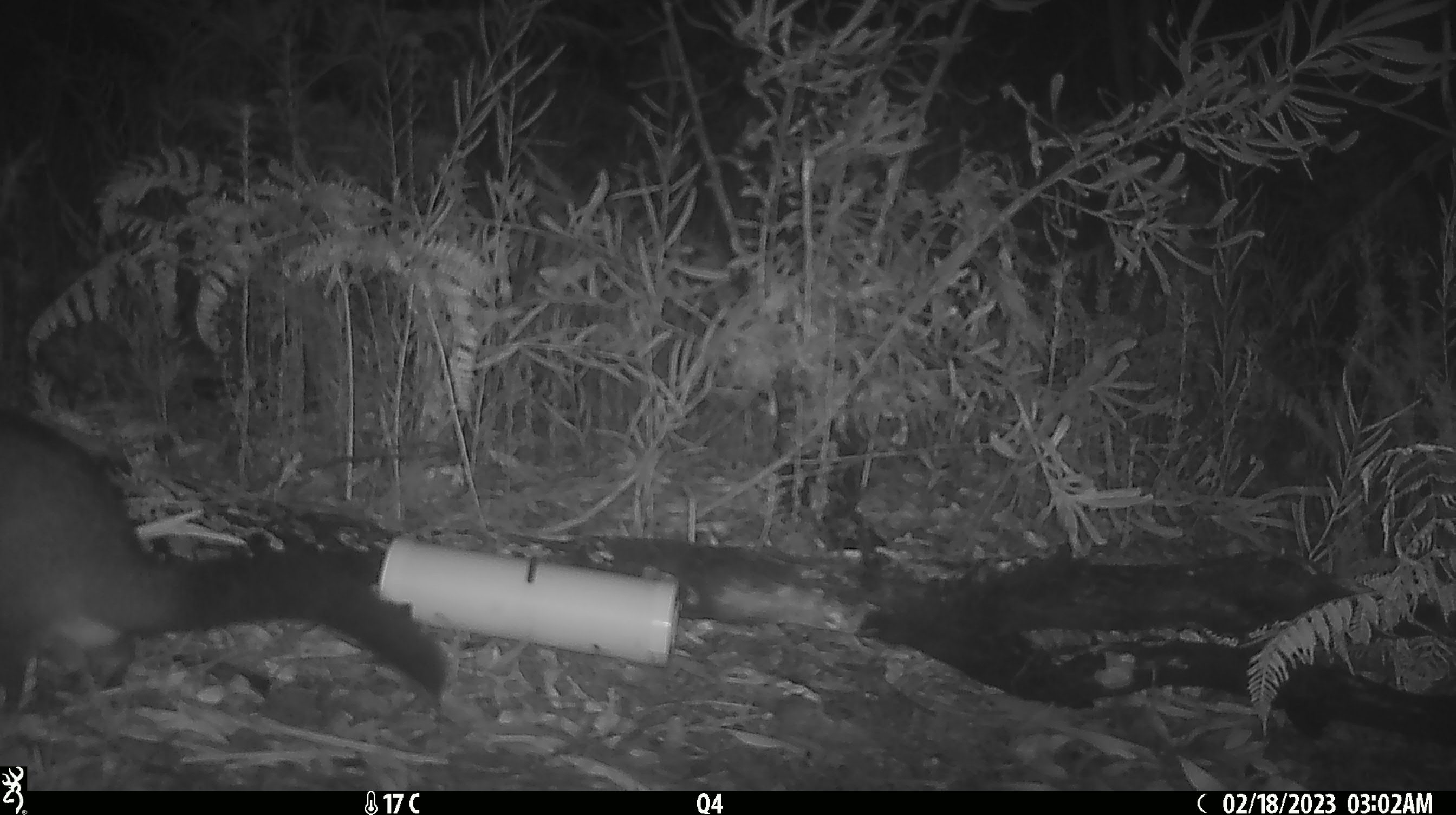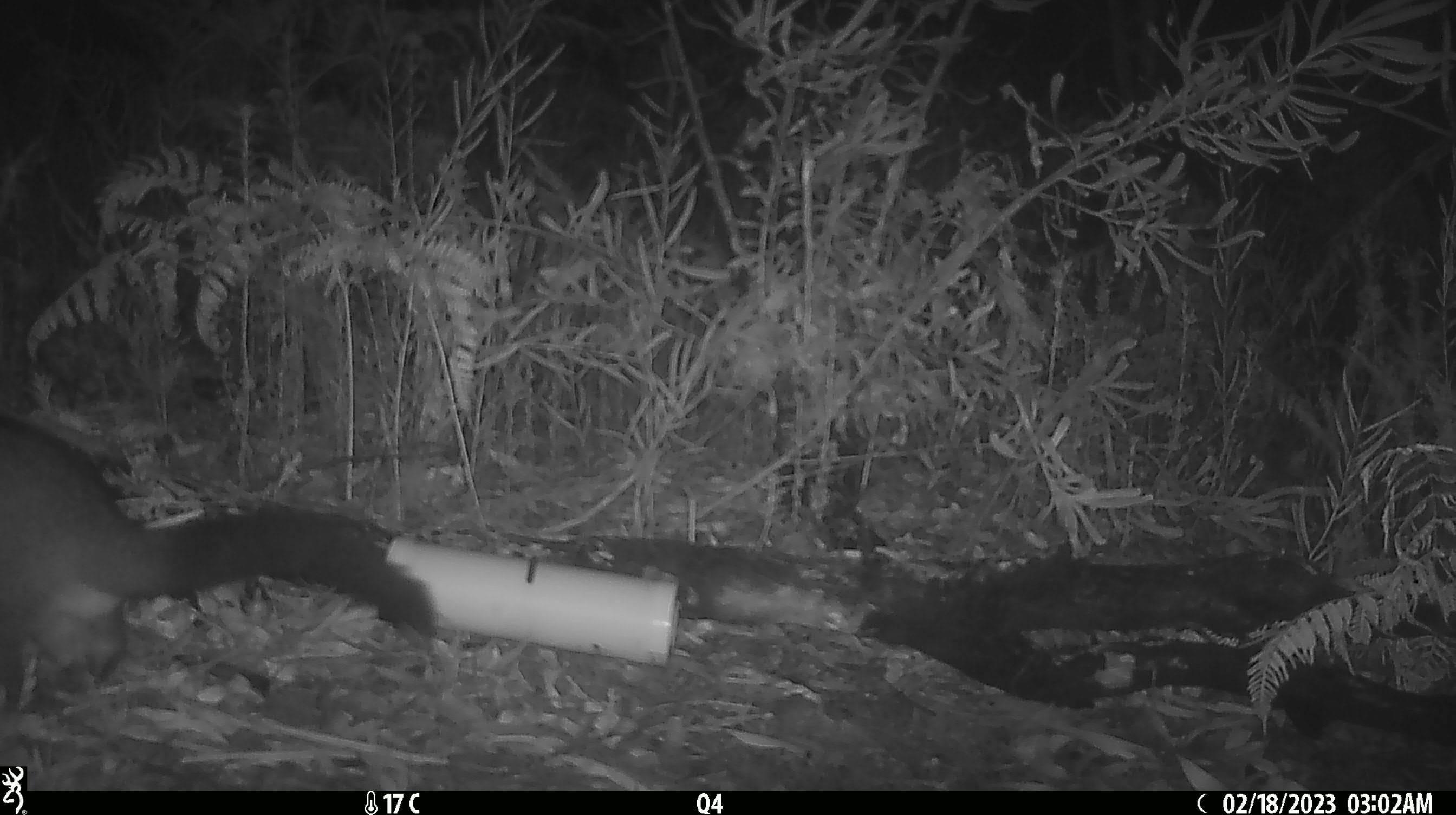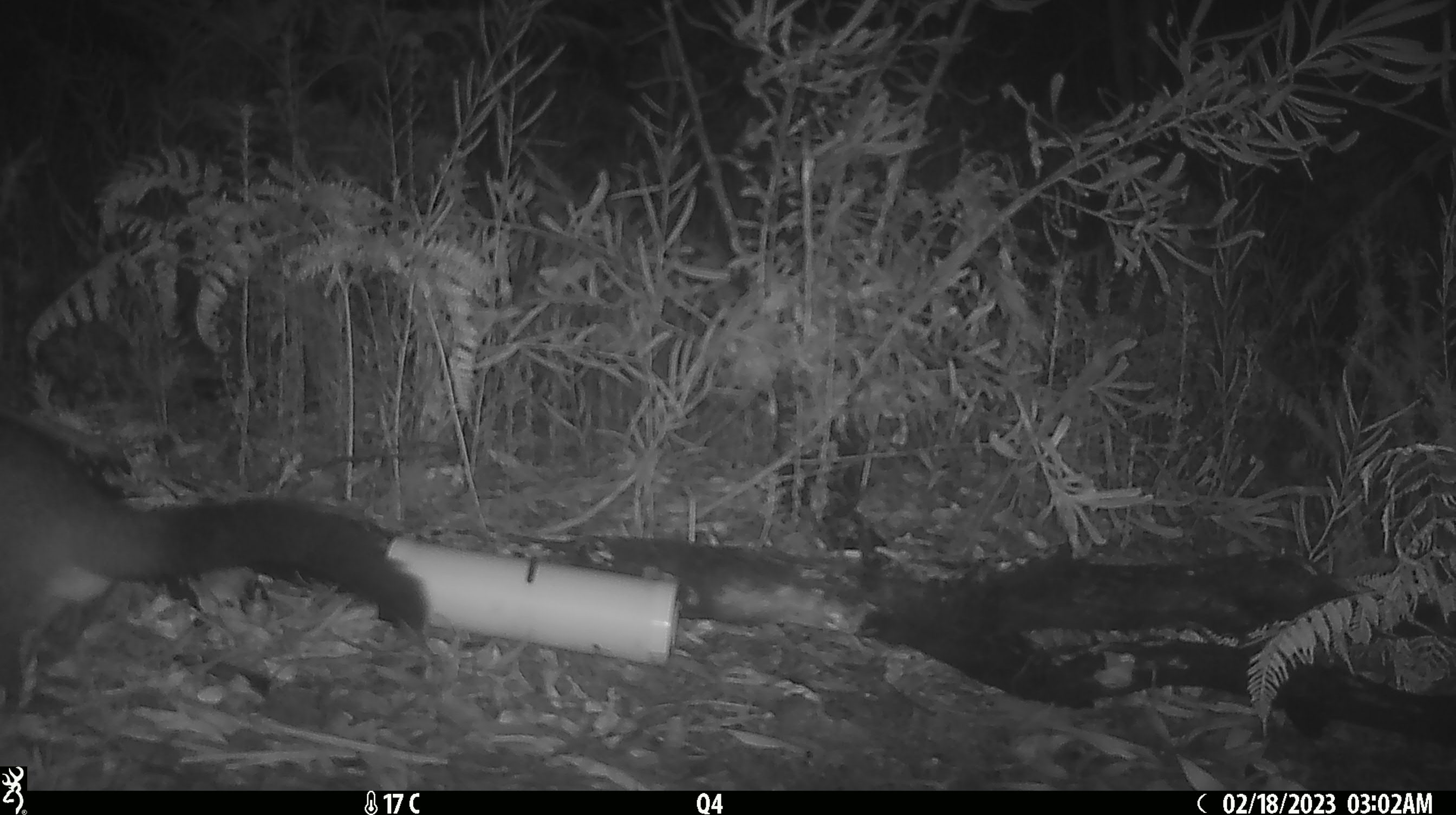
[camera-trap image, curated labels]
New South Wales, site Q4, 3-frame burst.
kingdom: Animalia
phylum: Chordata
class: Mammalia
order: Diprotodontia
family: Phalangeridae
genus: Trichosurus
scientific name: Trichosurus vulpecula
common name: common brushtail possum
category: possum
Possum (common brushtail possum) (Trichosurus vulpecula).